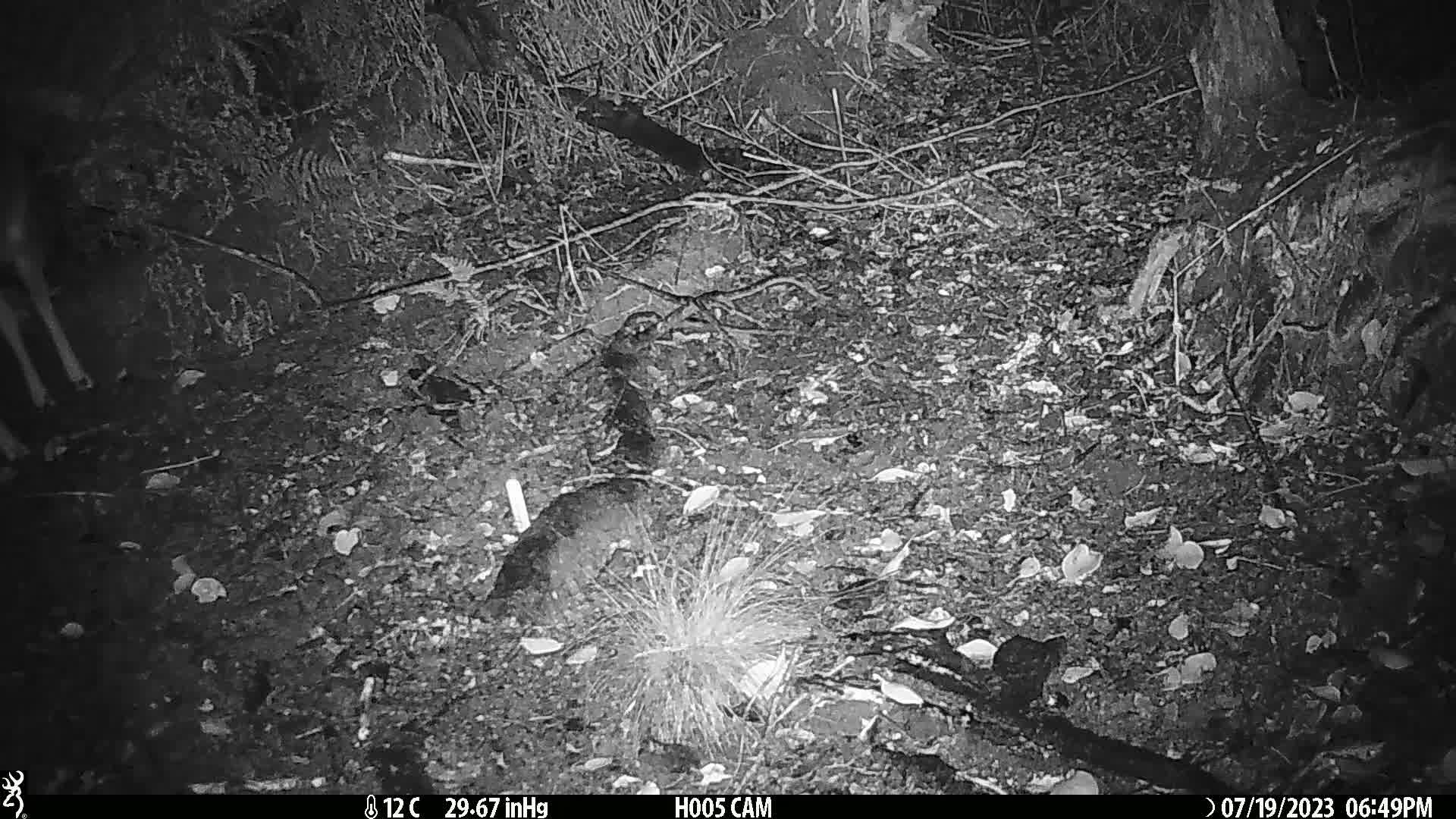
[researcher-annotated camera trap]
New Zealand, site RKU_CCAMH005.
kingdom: Animalia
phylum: Chordata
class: Mammalia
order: Artiodactyla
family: Cervidae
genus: Odocoileus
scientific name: Odocoileus virginianus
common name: white-tailed deer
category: white tailed deer